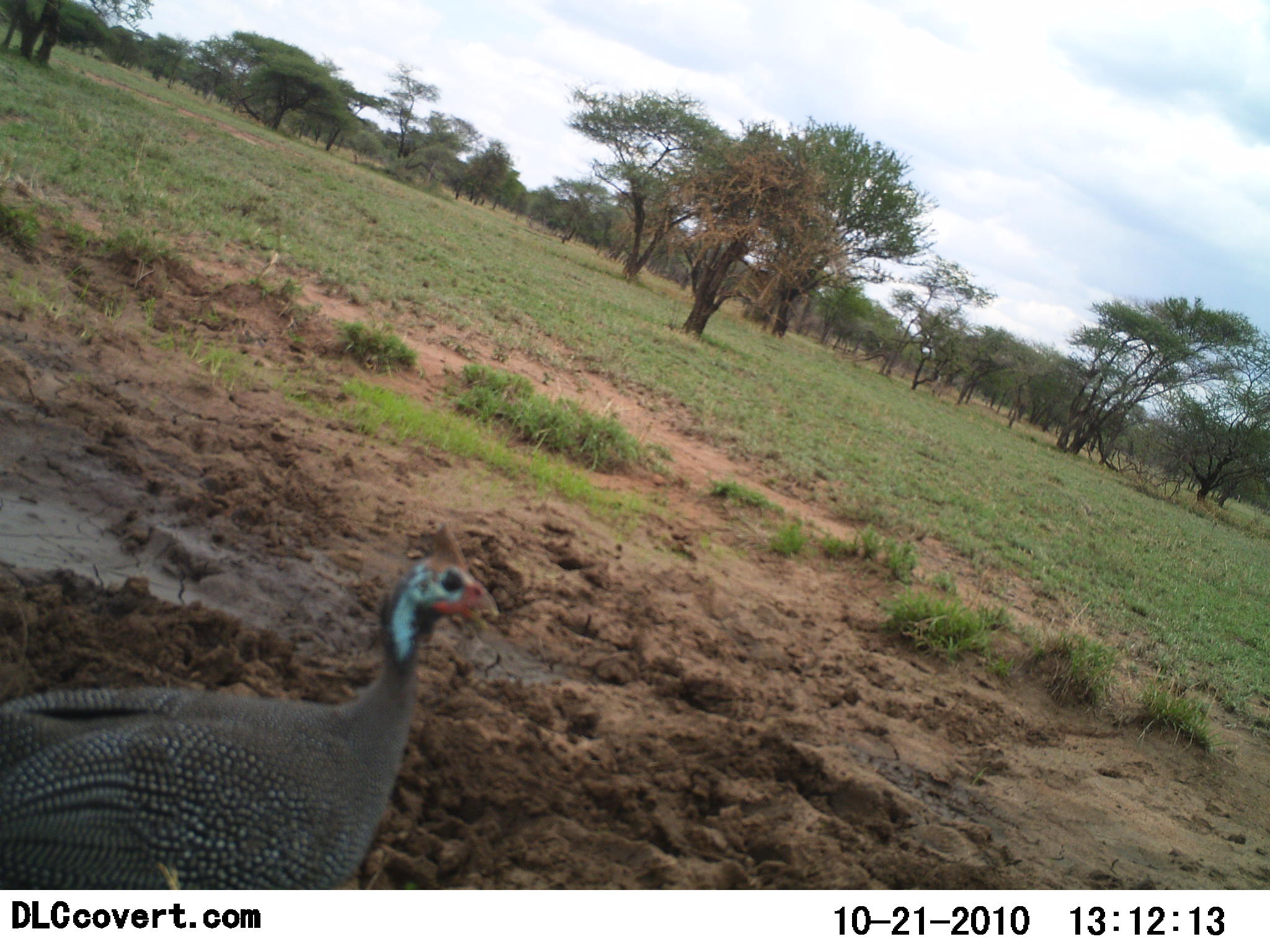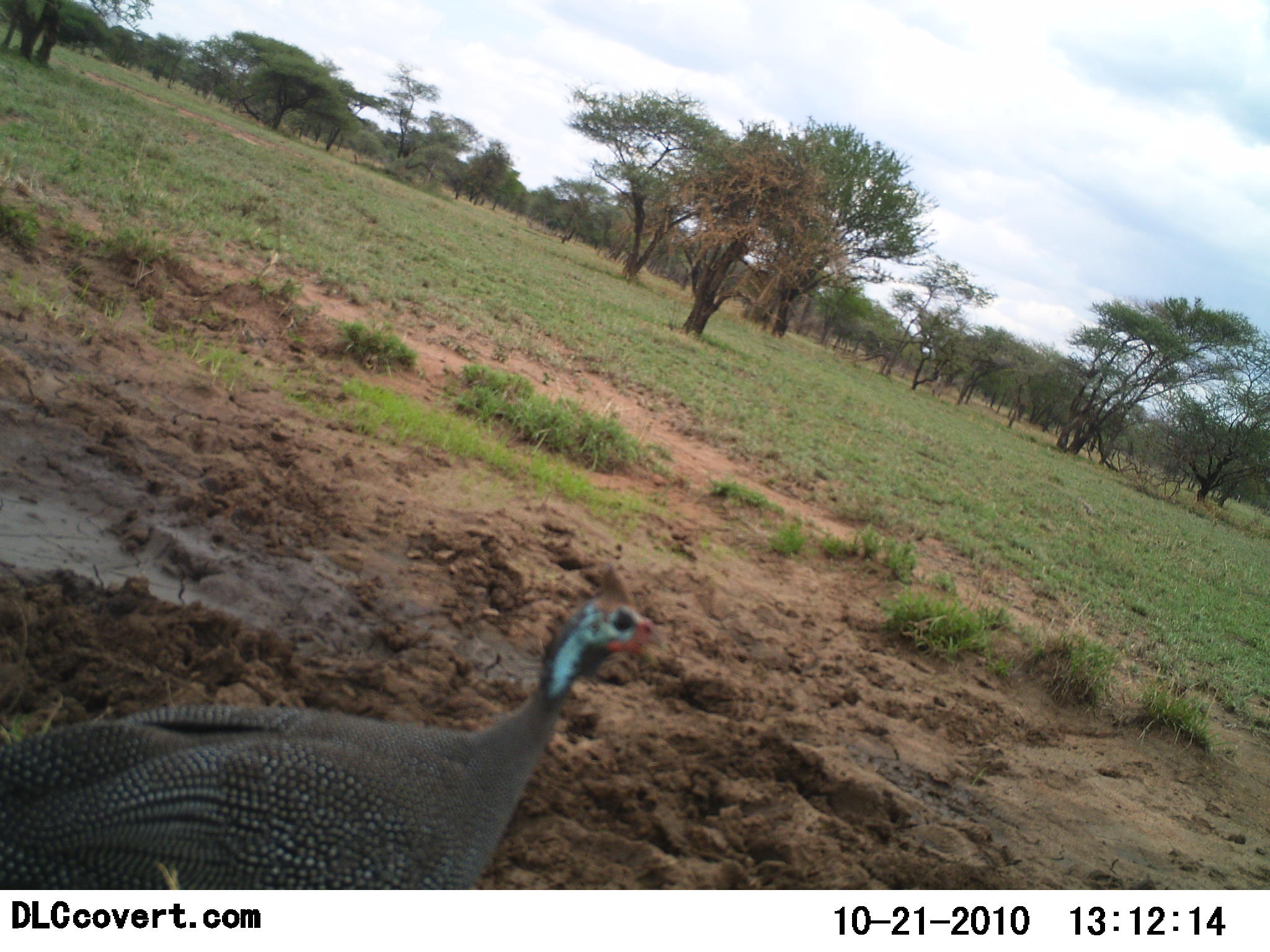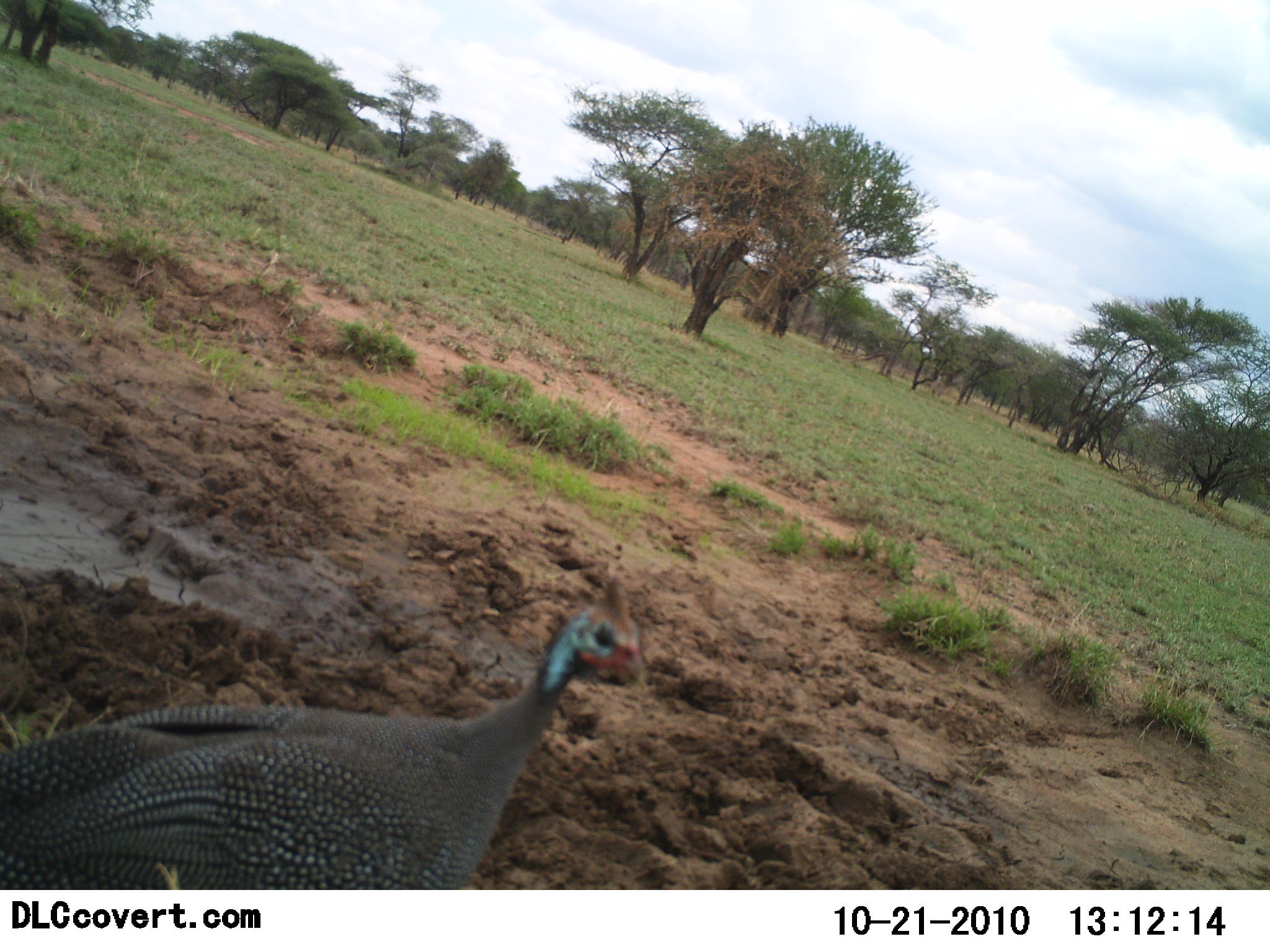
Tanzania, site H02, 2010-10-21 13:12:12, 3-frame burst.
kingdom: Animalia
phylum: Chordata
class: Aves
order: Galliformes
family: Numididae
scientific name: Numididae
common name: guinea fowl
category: guineafowl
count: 1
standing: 53%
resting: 0%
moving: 53%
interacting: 0%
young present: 0%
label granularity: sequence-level